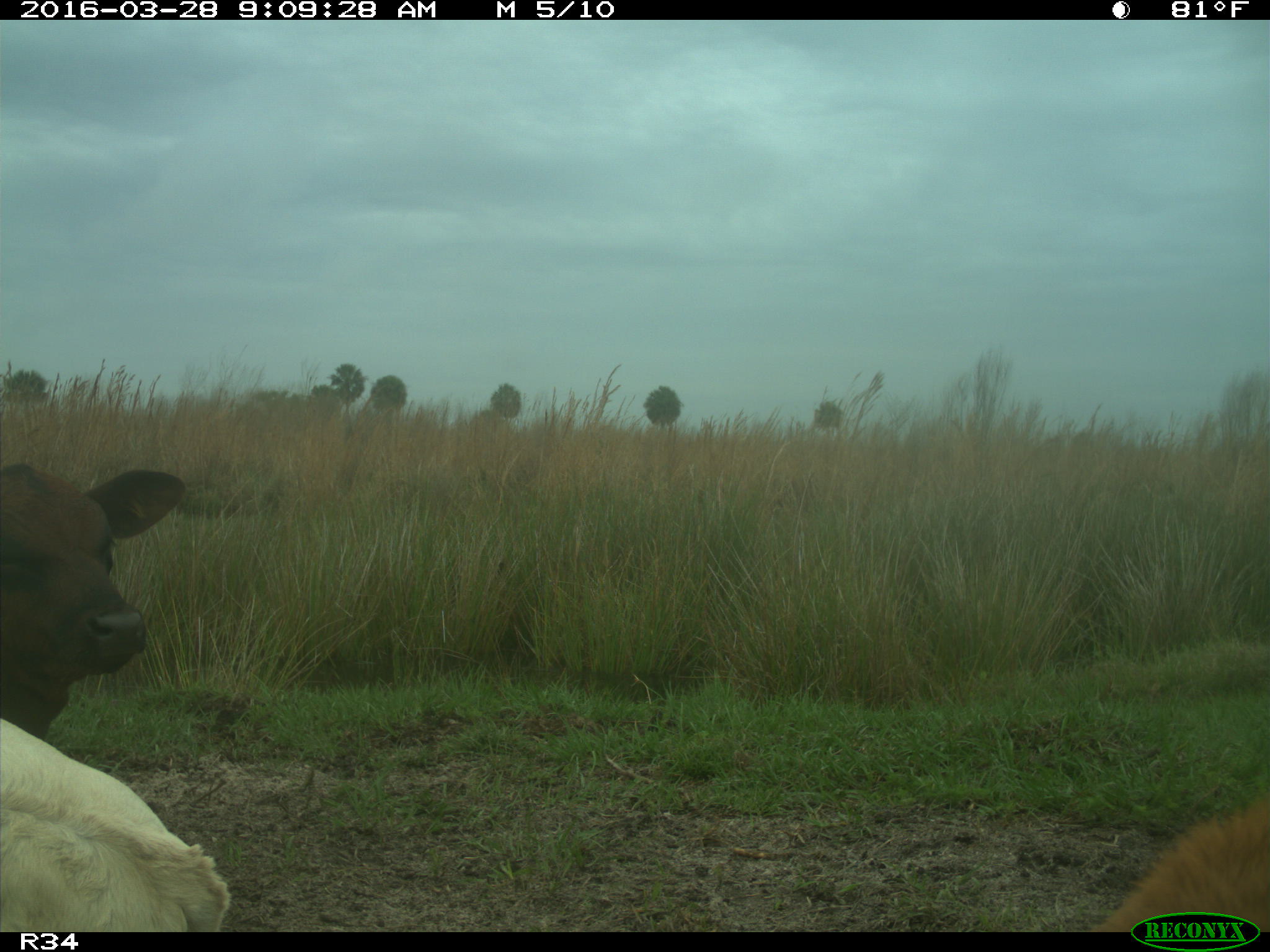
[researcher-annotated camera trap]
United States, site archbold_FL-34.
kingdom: Animalia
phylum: Chordata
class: Mammalia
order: Artiodactyla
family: Bovidae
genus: Bos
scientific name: Bos taurus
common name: domestic cow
Bos taurus (domestic cow).